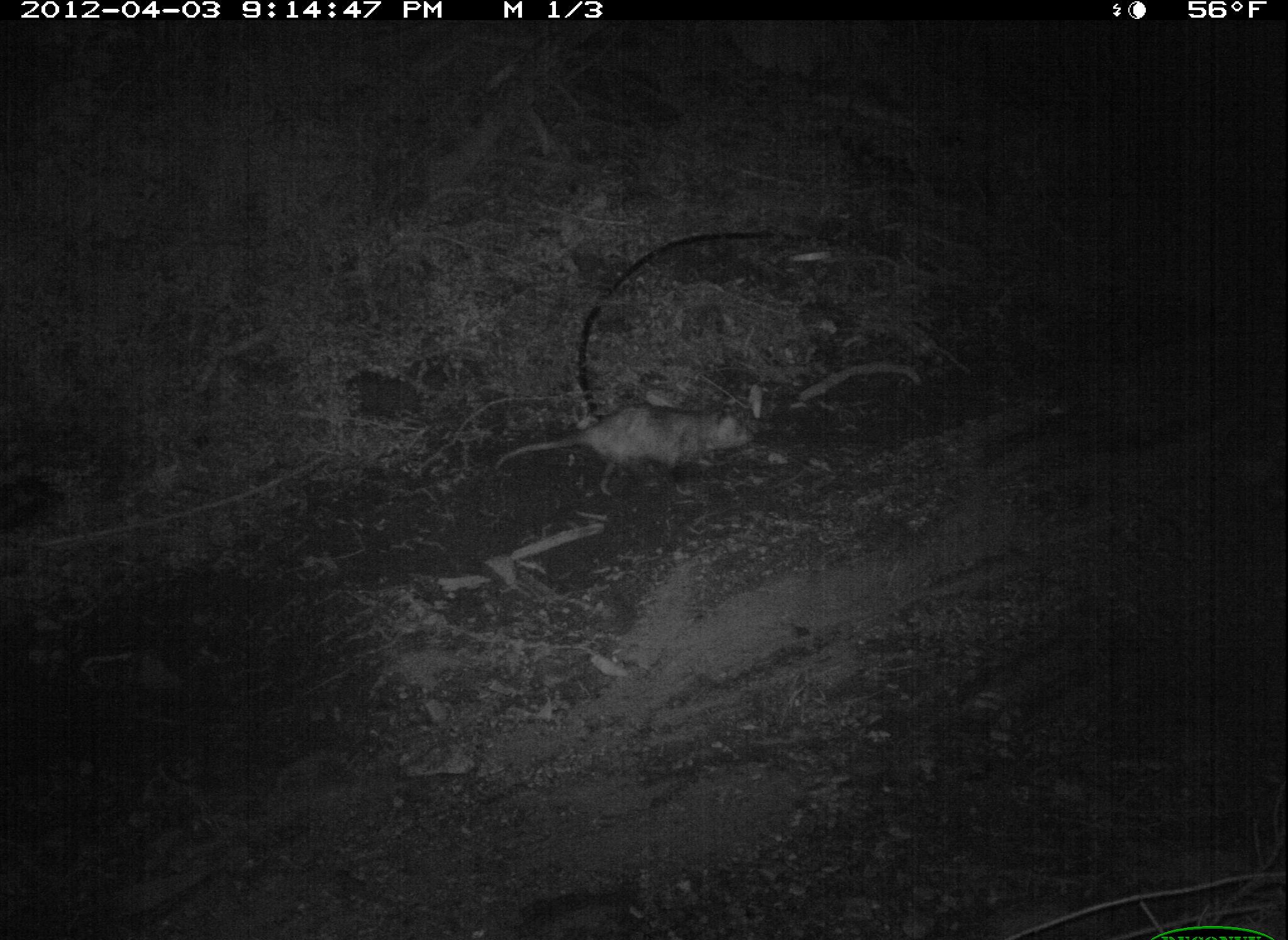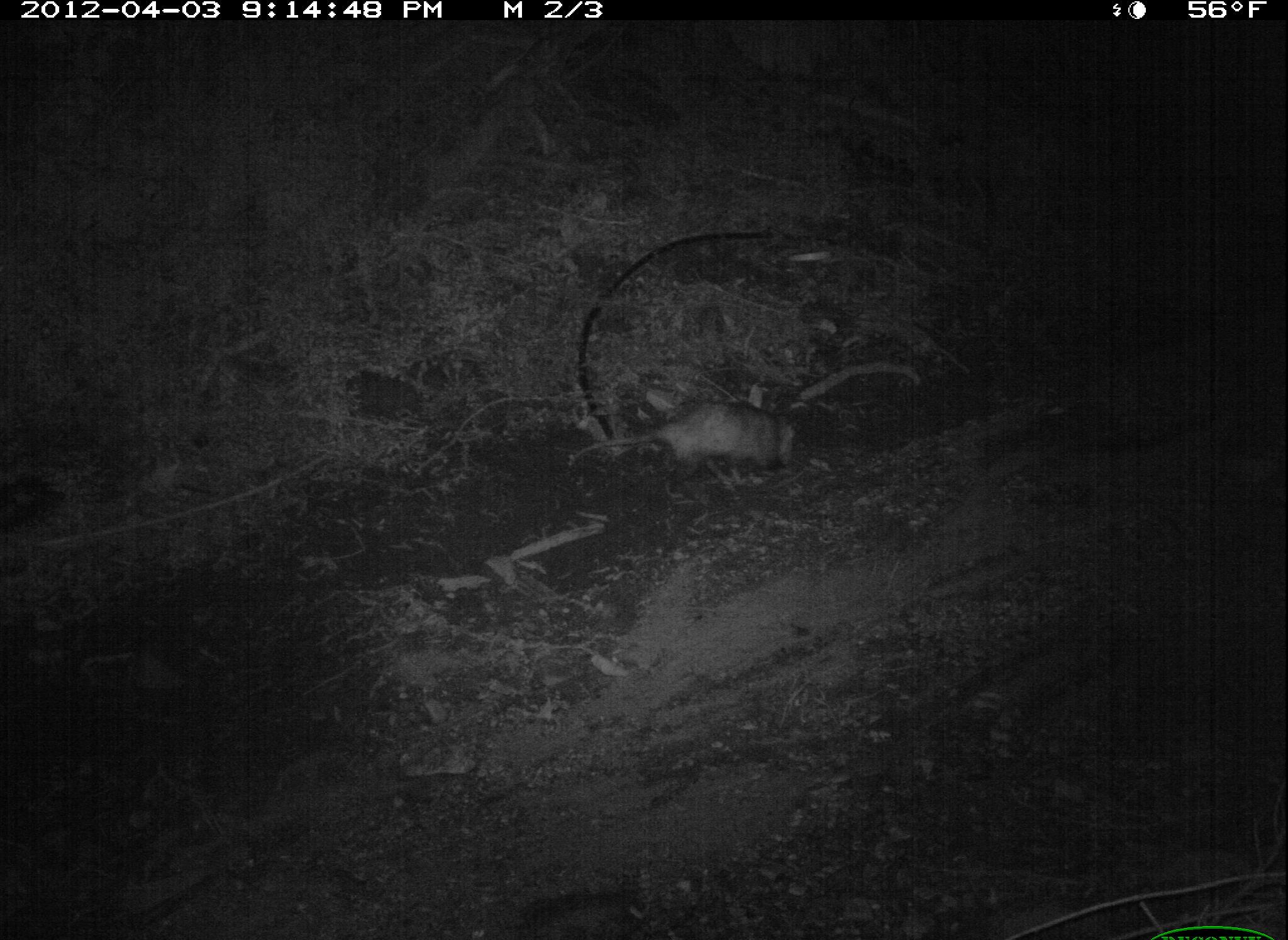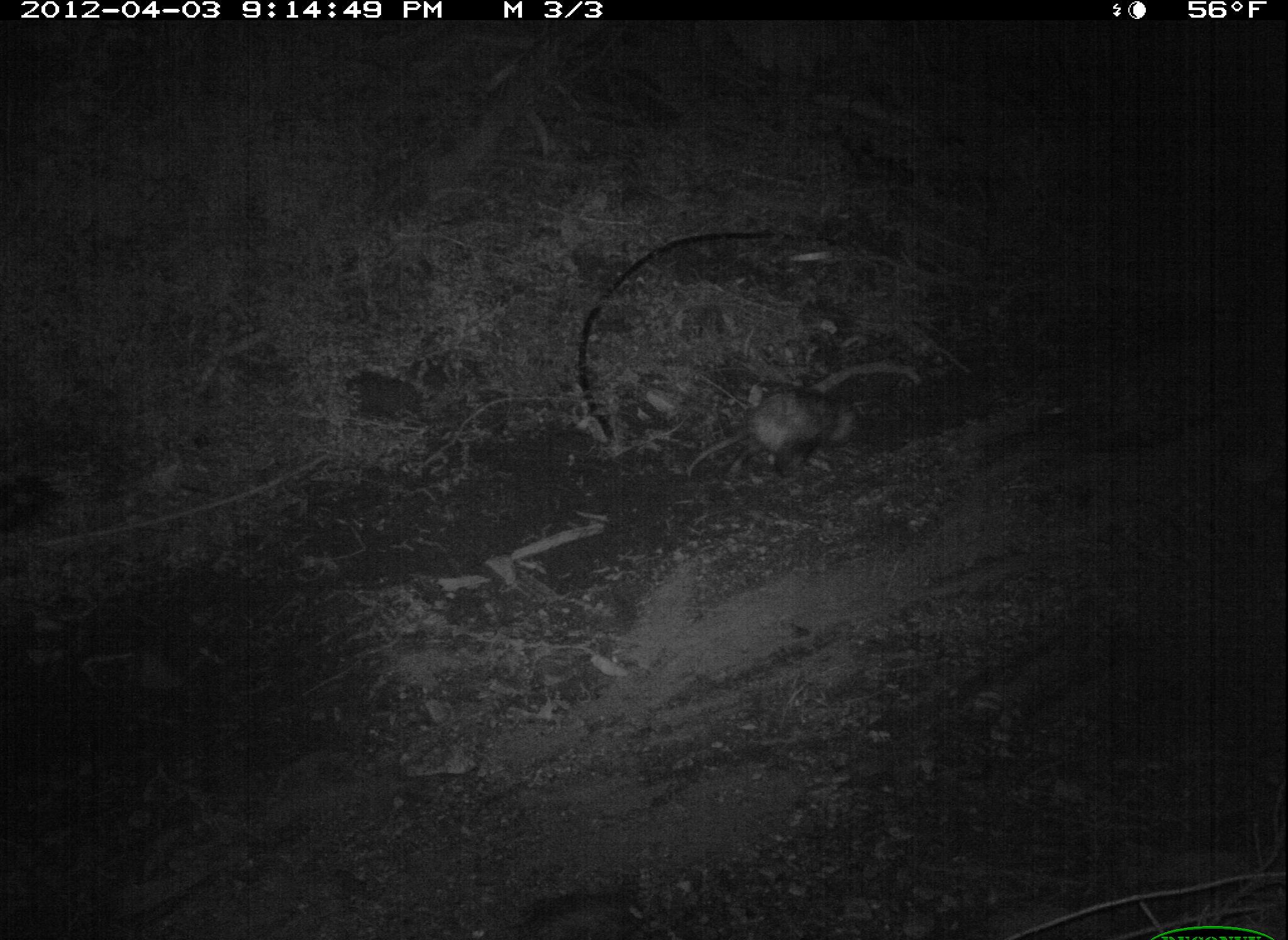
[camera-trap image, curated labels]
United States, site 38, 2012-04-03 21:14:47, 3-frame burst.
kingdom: Animalia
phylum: Chordata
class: Mammalia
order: Didelphimorphia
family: Didelphidae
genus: Didelphis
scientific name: Didelphis virginiana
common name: virginia opossum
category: opossum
Opossum (virginia opossum) (Didelphis virginiana).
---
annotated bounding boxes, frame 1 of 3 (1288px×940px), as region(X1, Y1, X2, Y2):
opossum: region(481, 387, 779, 514)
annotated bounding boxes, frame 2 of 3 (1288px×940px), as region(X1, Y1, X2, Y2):
opossum: region(562, 388, 818, 486)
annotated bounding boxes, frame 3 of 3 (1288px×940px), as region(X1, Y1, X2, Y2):
opossum: region(721, 338, 929, 490)